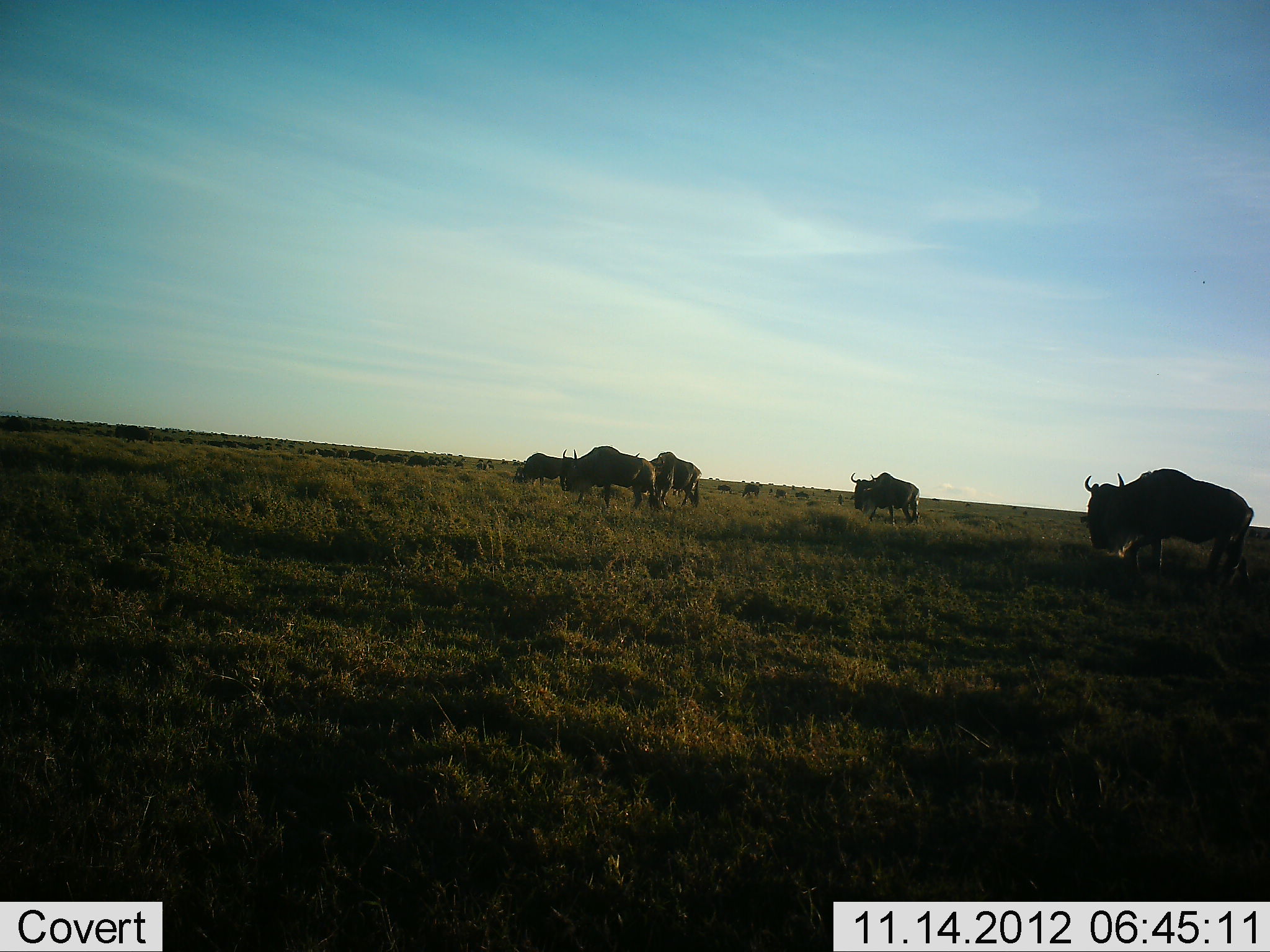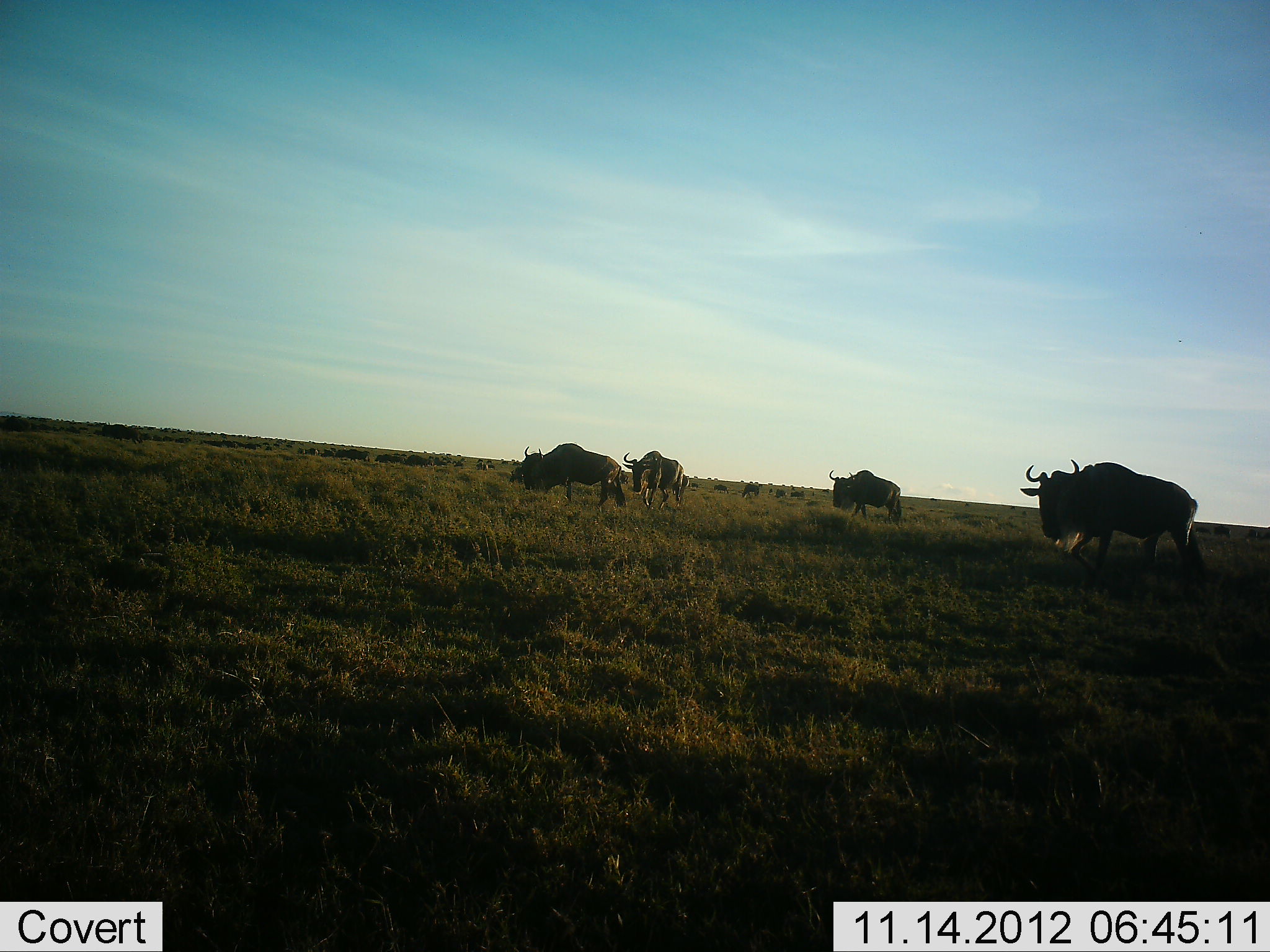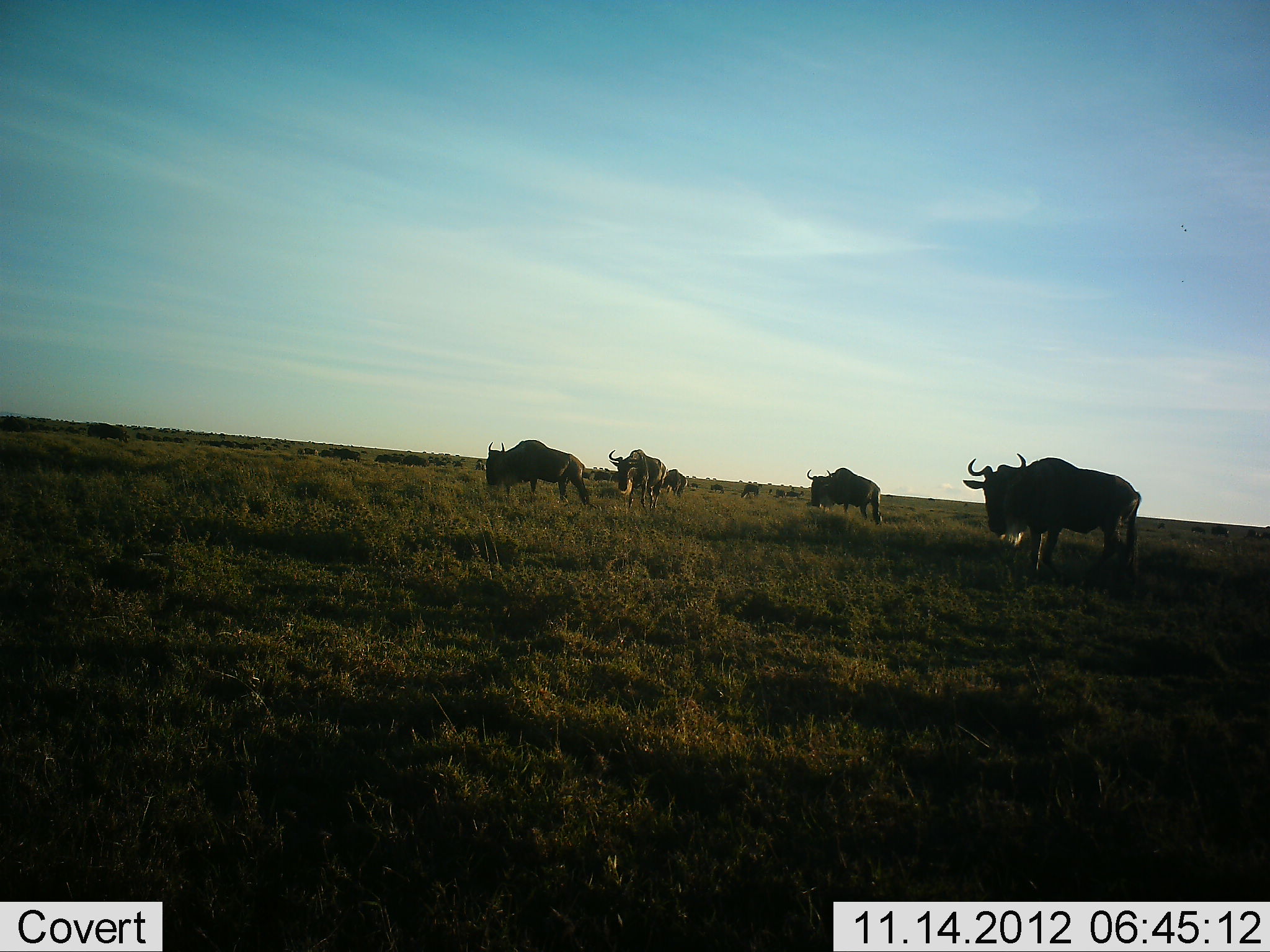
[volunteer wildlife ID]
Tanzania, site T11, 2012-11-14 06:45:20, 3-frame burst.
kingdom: Animalia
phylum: Chordata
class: Mammalia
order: Artiodactyla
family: Bovidae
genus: Connochaetes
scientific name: Connochaetes taurinus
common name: blue wildebeest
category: wildebeest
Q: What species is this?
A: Wildebeest (blue wildebeest) (Connochaetes taurinus).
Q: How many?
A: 11-50.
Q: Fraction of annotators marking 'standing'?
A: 30%.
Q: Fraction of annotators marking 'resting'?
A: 0%.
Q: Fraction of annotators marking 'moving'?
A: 80%.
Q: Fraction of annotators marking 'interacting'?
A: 0%.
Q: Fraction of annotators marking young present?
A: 0%.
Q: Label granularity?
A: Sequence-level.